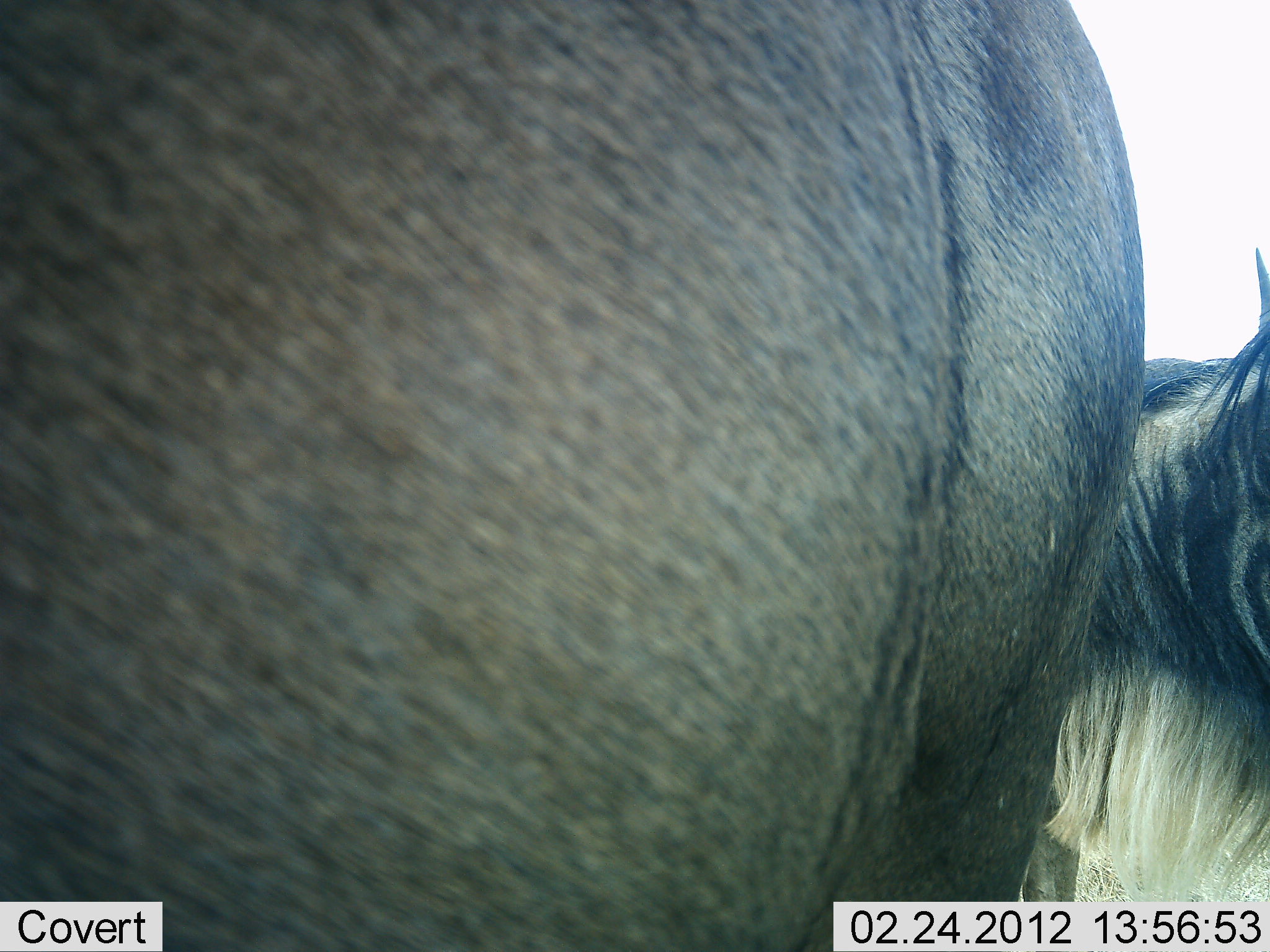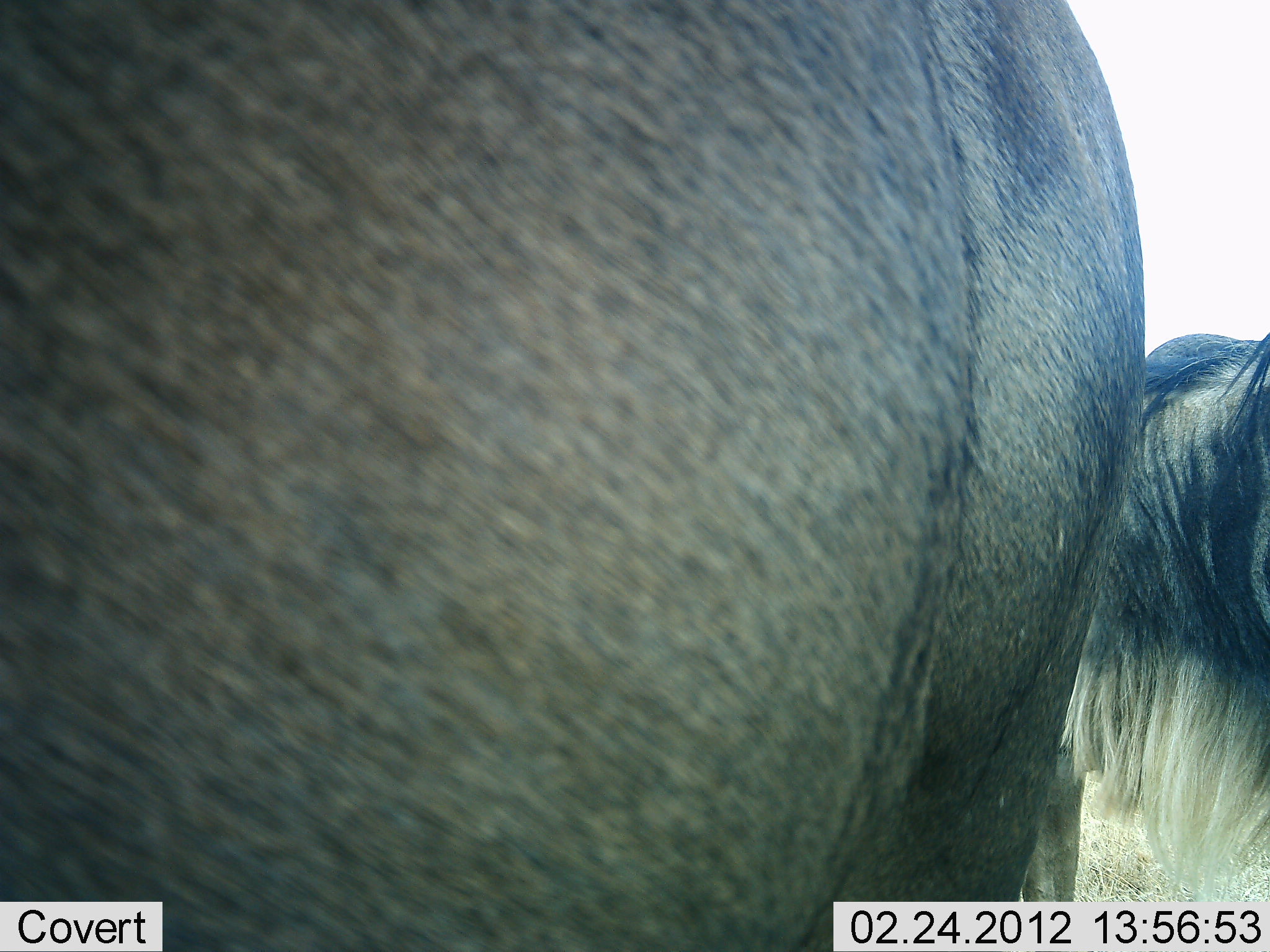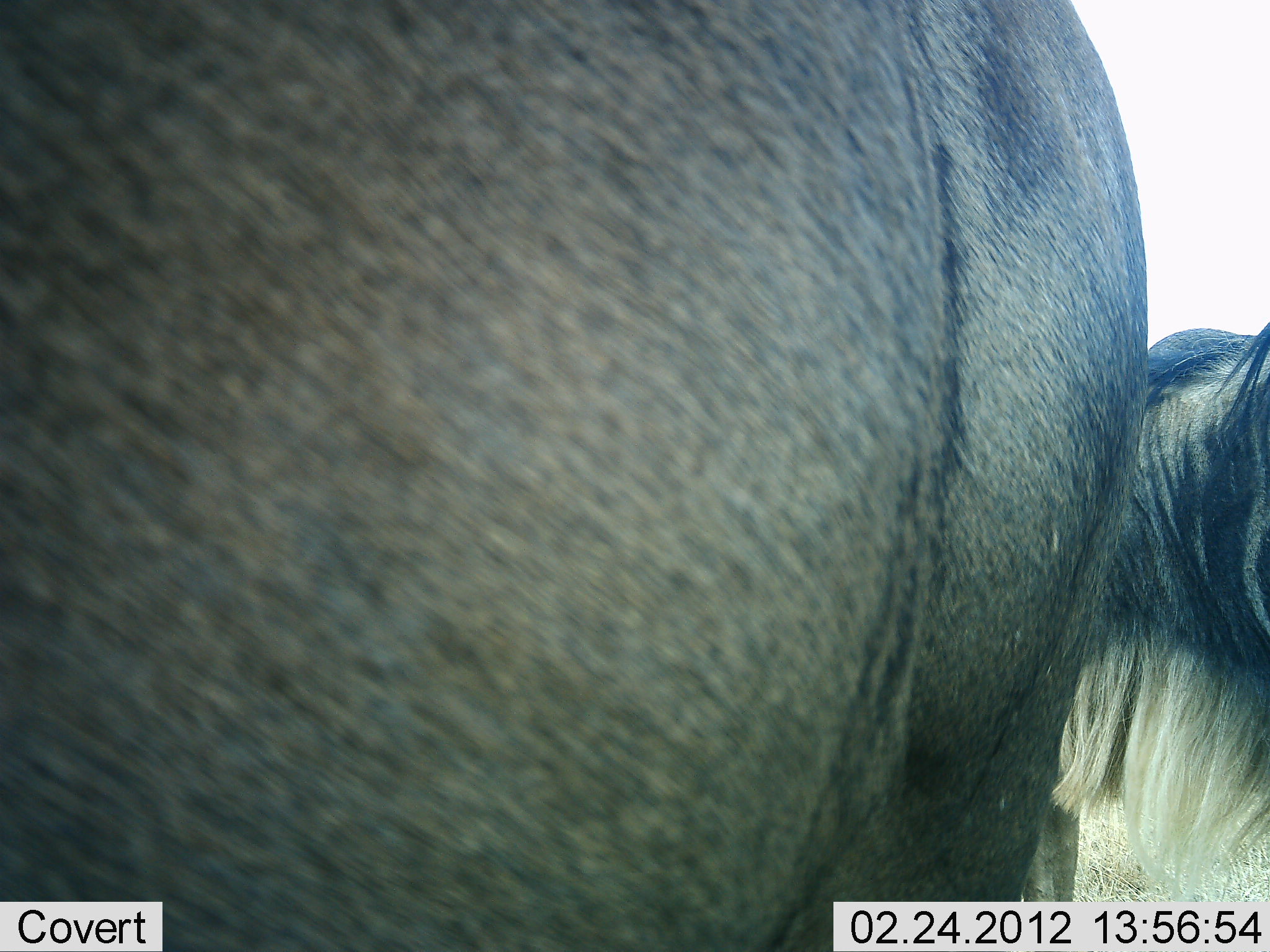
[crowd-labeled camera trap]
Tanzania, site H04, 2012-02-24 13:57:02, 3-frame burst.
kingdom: Animalia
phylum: Chordata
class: Mammalia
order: Artiodactyla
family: Bovidae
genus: Connochaetes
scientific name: Connochaetes taurinus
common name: blue wildebeest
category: wildebeest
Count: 2.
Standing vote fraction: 100%.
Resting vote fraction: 6%.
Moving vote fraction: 0%.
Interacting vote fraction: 0%.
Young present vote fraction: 0%.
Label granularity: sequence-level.